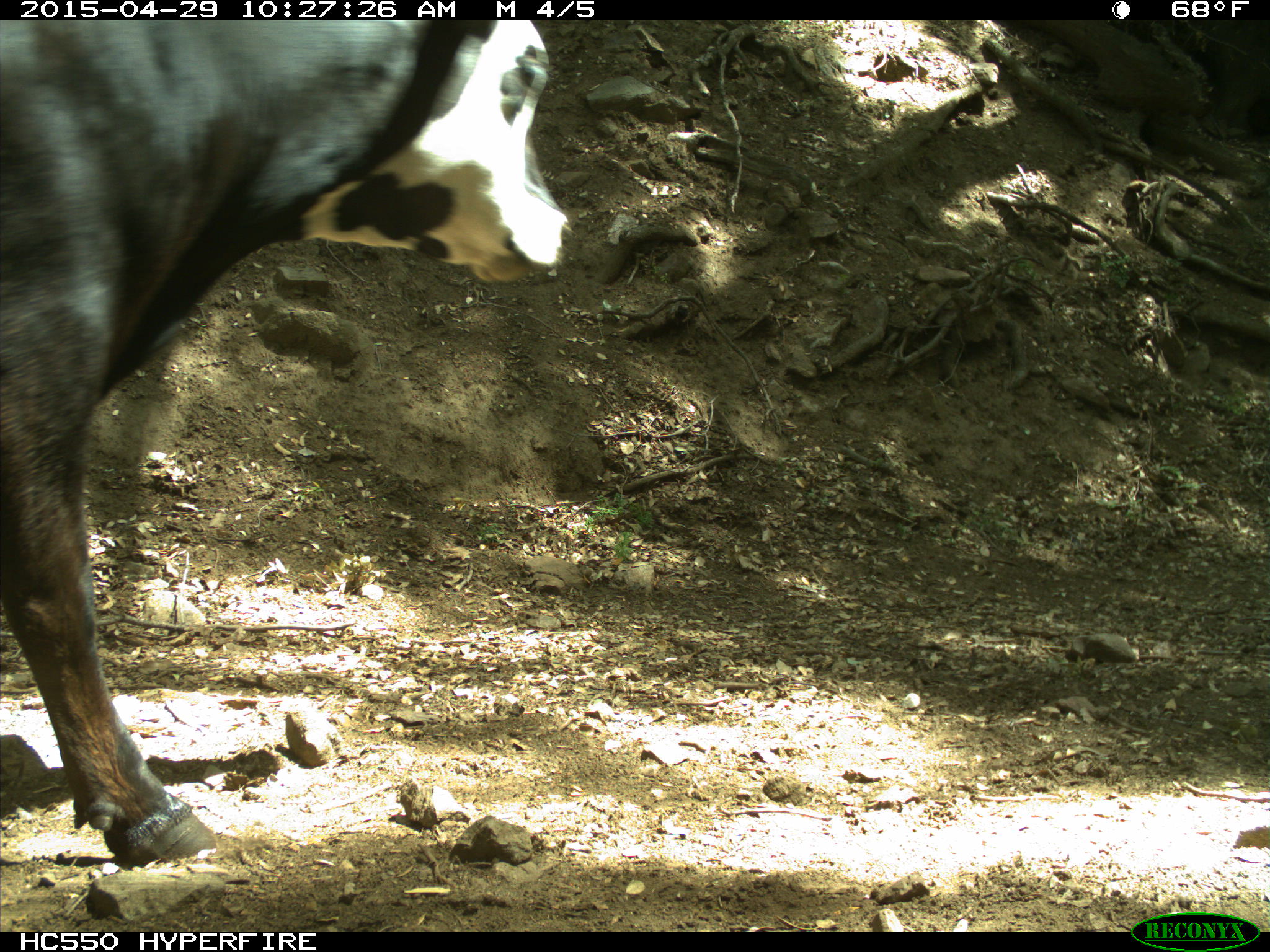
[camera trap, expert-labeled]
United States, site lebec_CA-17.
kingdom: Animalia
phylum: Chordata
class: Mammalia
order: Artiodactyla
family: Bovidae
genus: Bos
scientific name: Bos taurus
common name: domestic cow